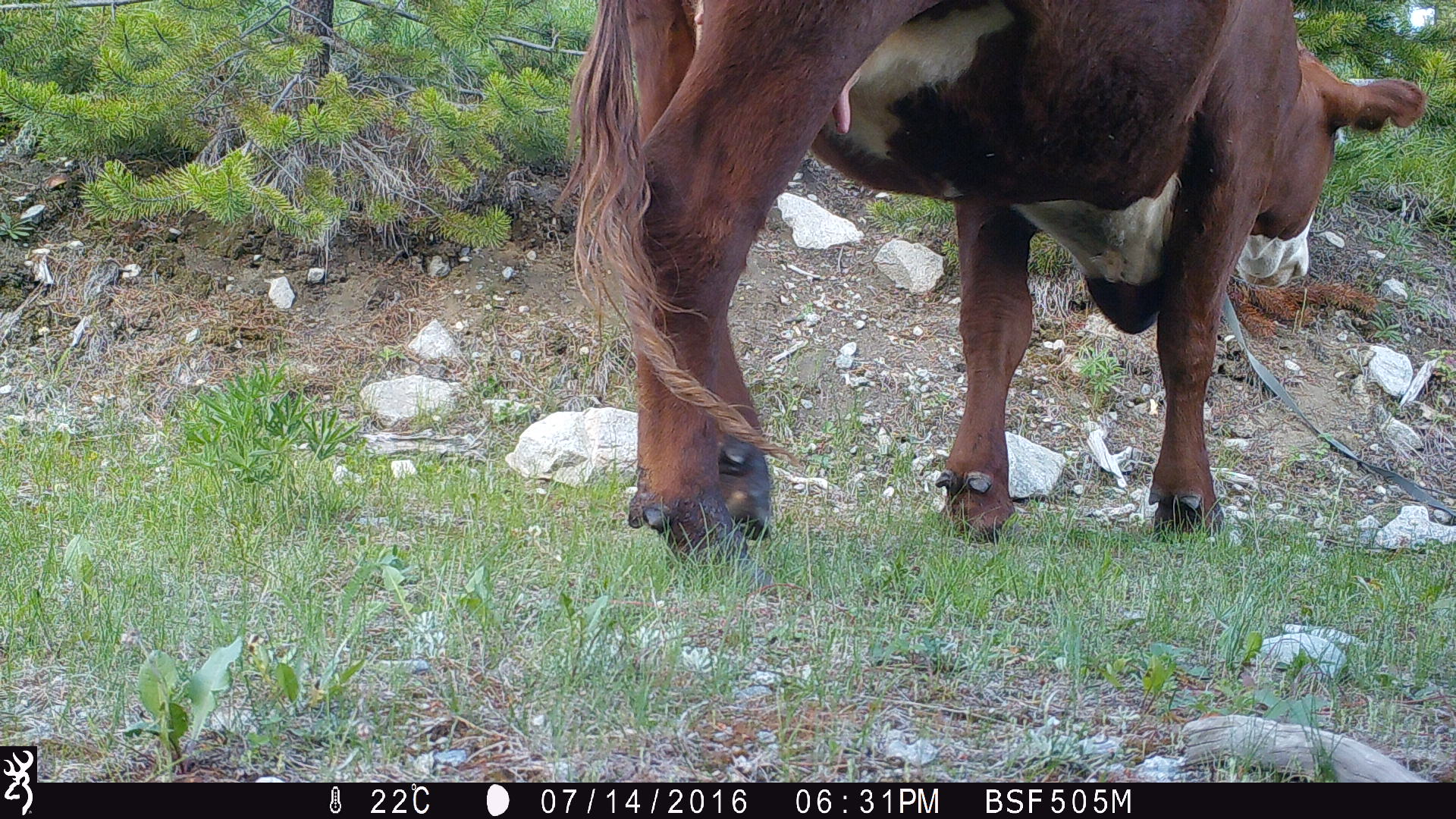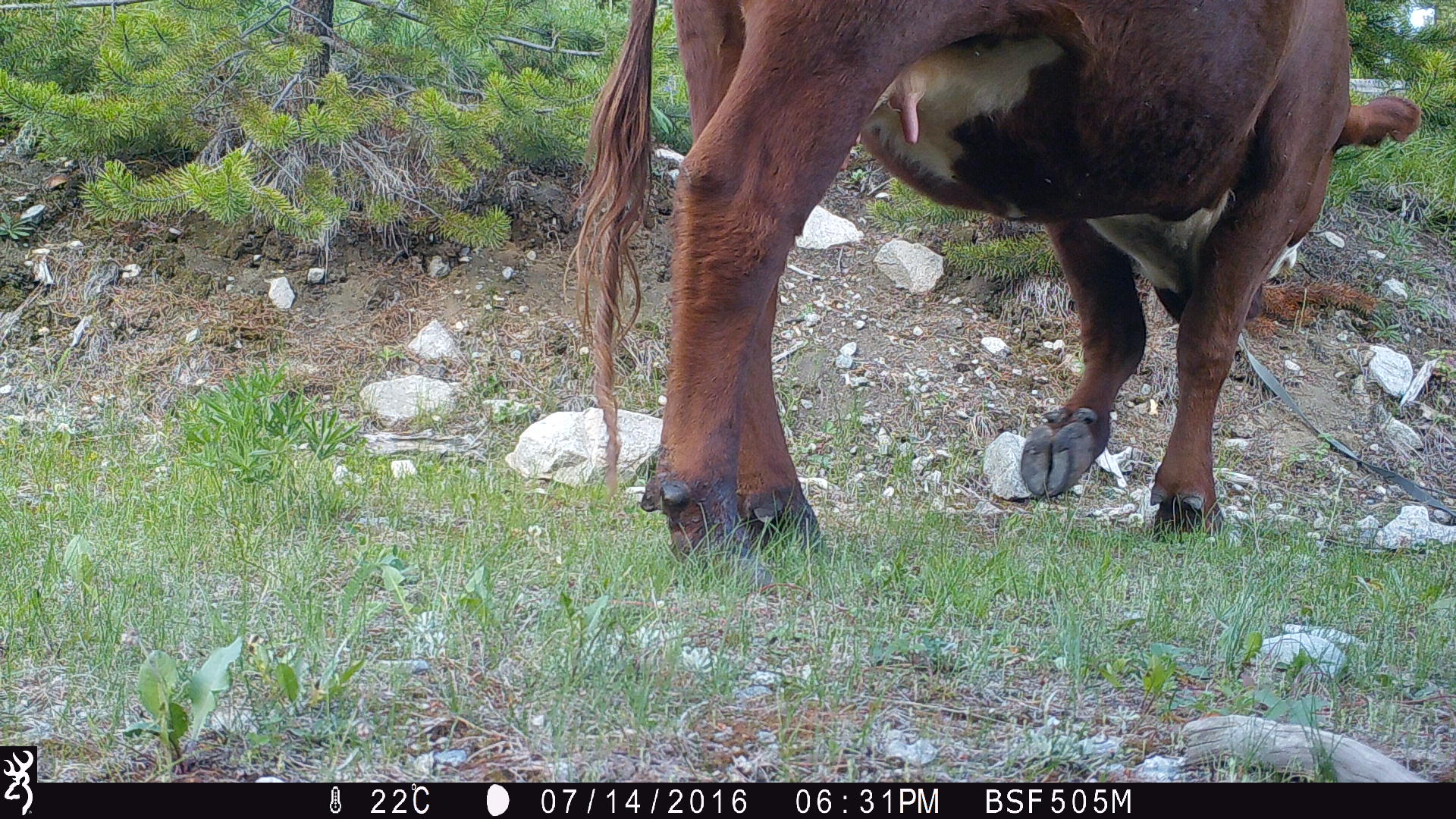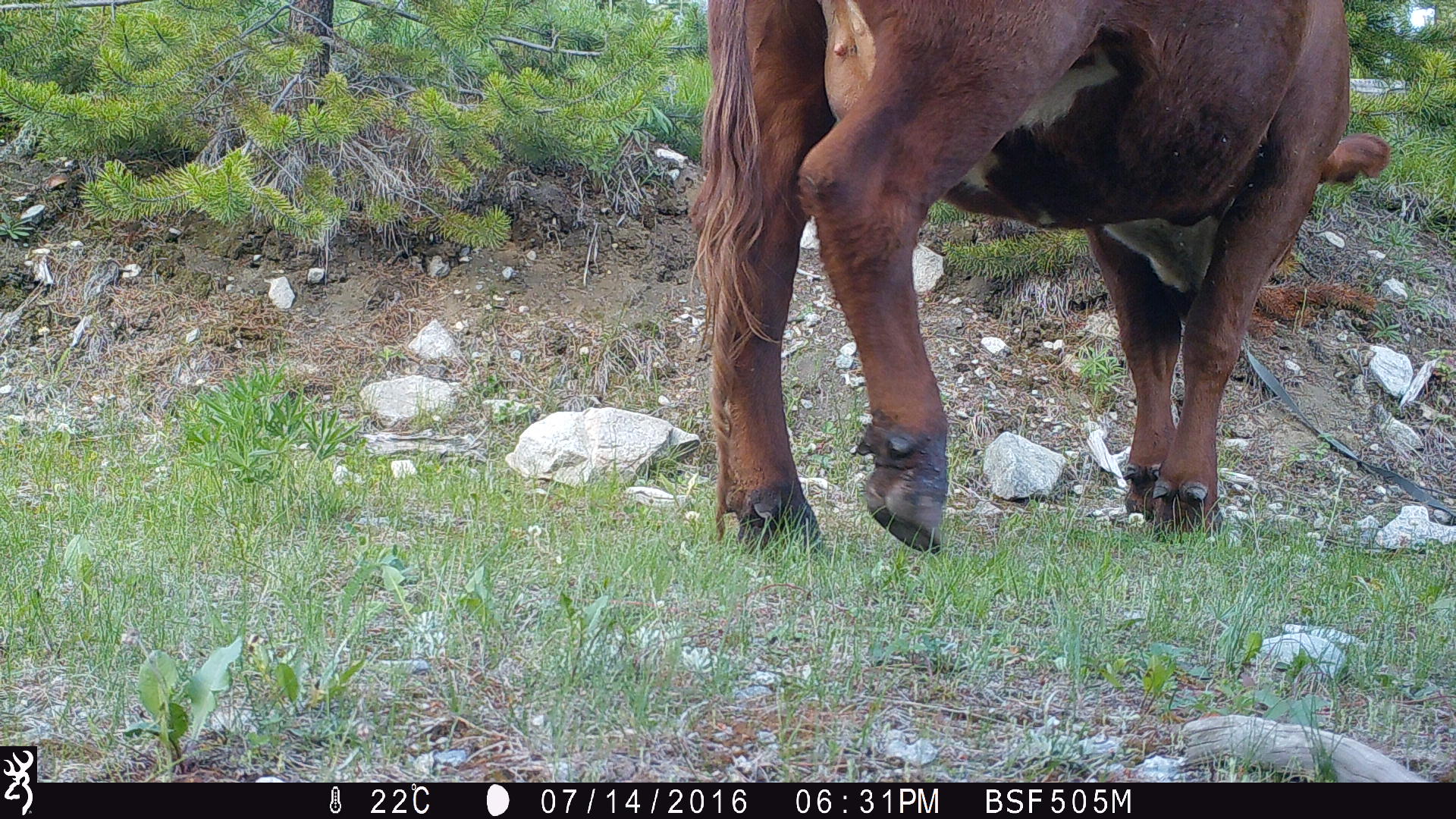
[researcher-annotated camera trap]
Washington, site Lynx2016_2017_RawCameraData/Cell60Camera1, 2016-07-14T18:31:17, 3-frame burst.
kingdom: Animalia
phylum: Chordata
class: Mammalia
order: Artiodactyla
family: Bovidae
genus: Bos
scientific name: Bos taurus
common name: domestic cattle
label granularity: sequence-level